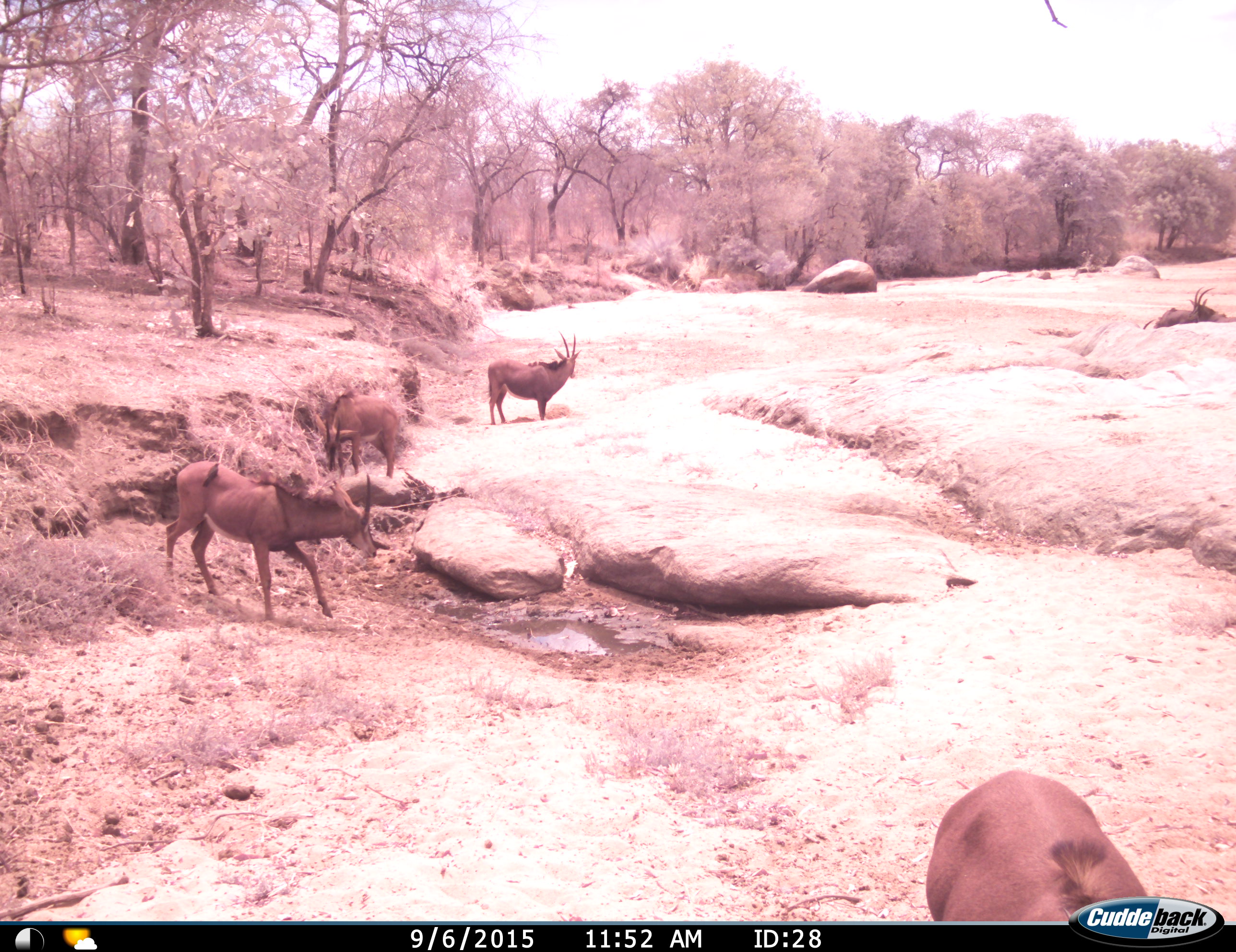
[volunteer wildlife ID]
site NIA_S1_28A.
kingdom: Animalia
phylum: Chordata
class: Mammalia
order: Artiodactyla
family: Bovidae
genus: Hippotragus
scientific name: Hippotragus niger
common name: sable antelope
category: sable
Sable (sable antelope) (Hippotragus niger), count 5. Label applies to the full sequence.